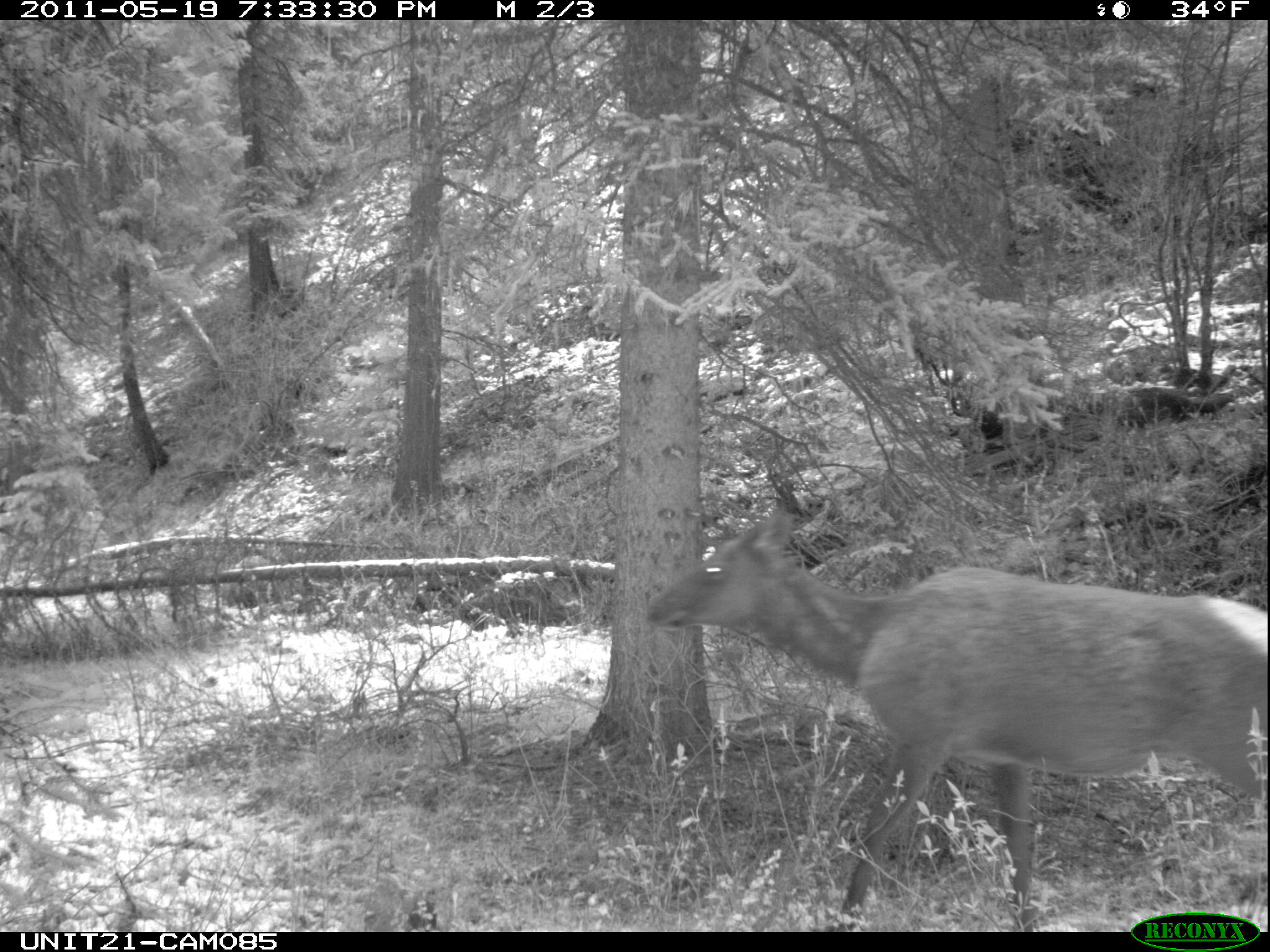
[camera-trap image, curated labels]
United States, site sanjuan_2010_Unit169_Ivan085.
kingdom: Animalia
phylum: Chordata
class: Mammalia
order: Artiodactyla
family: Cervidae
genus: Cervus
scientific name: Cervus elaphus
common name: red deer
Cervus elaphus (red deer).